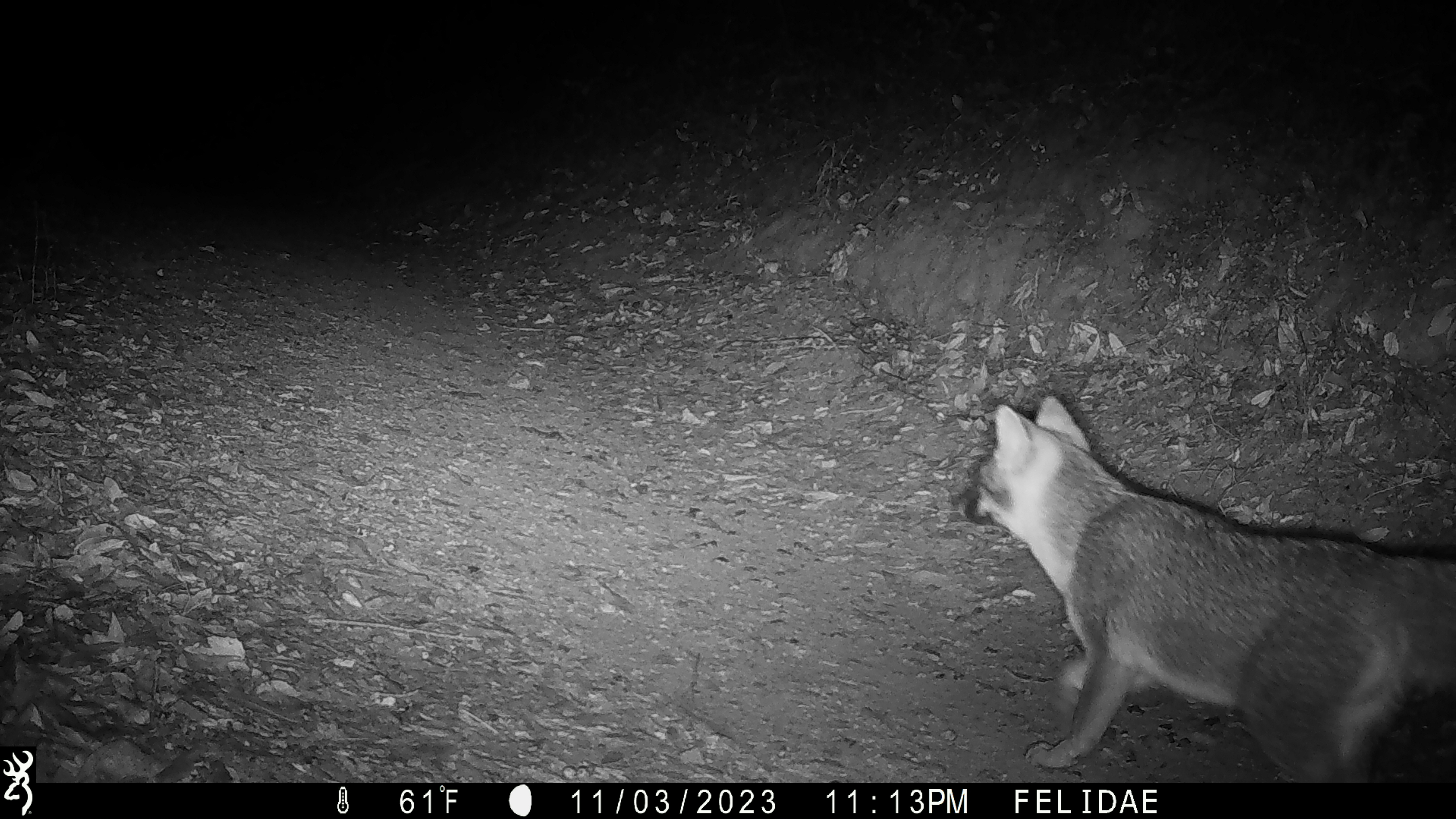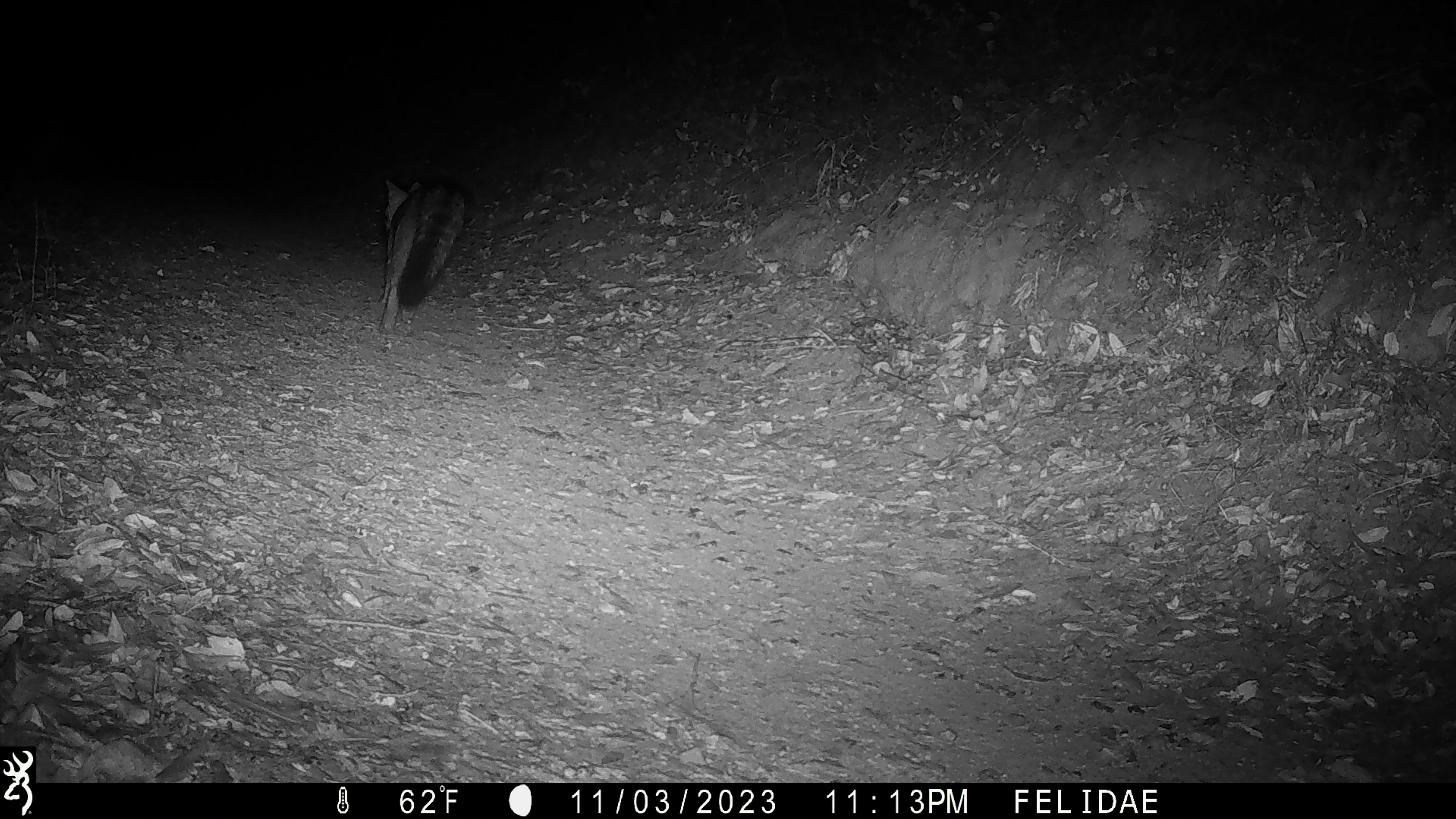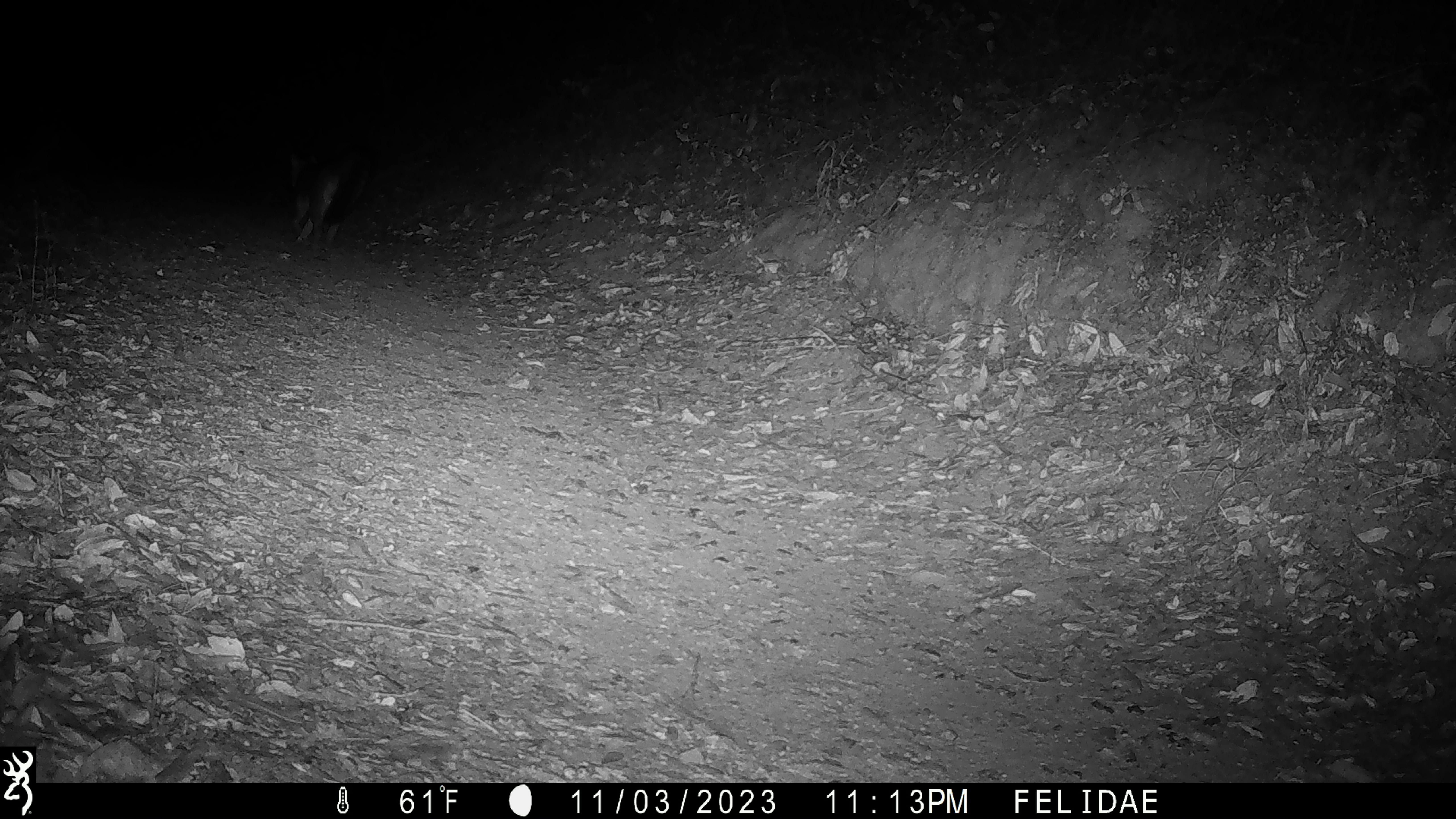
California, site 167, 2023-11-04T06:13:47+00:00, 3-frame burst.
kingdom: Animalia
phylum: Chordata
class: Mammalia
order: Carnivora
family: Canidae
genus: Urocyon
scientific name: Urocyon cinereoargenteus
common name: gray fox